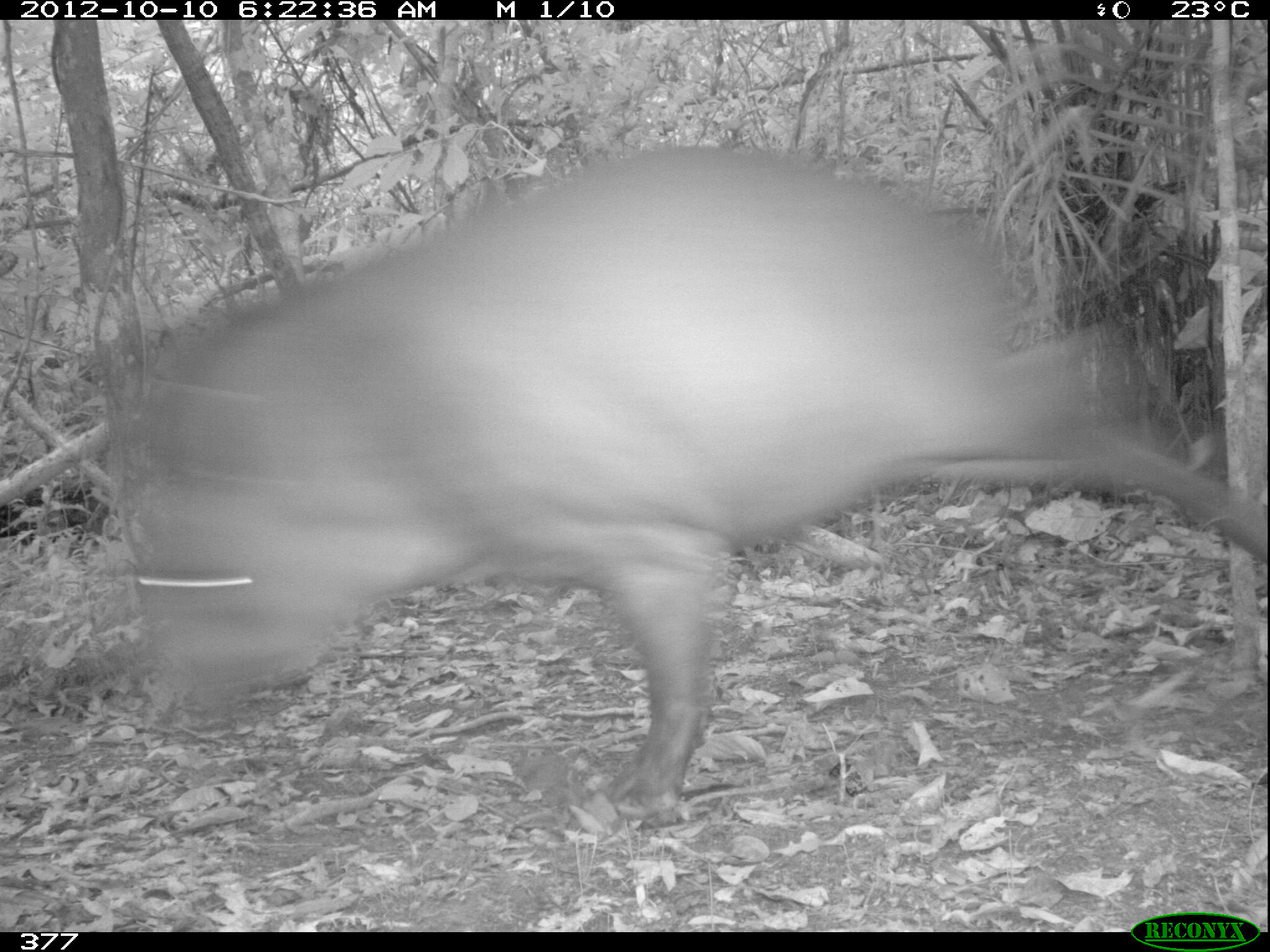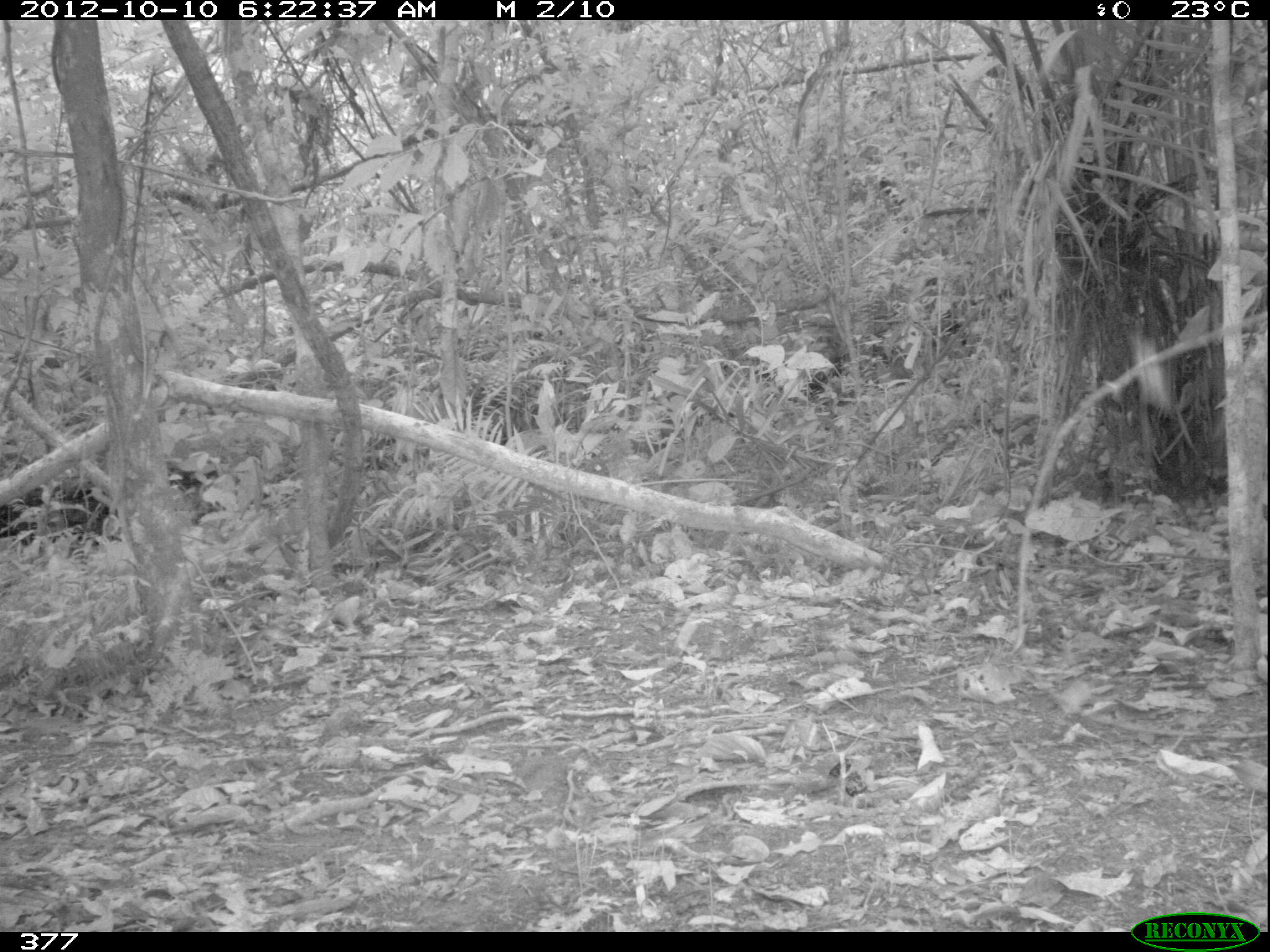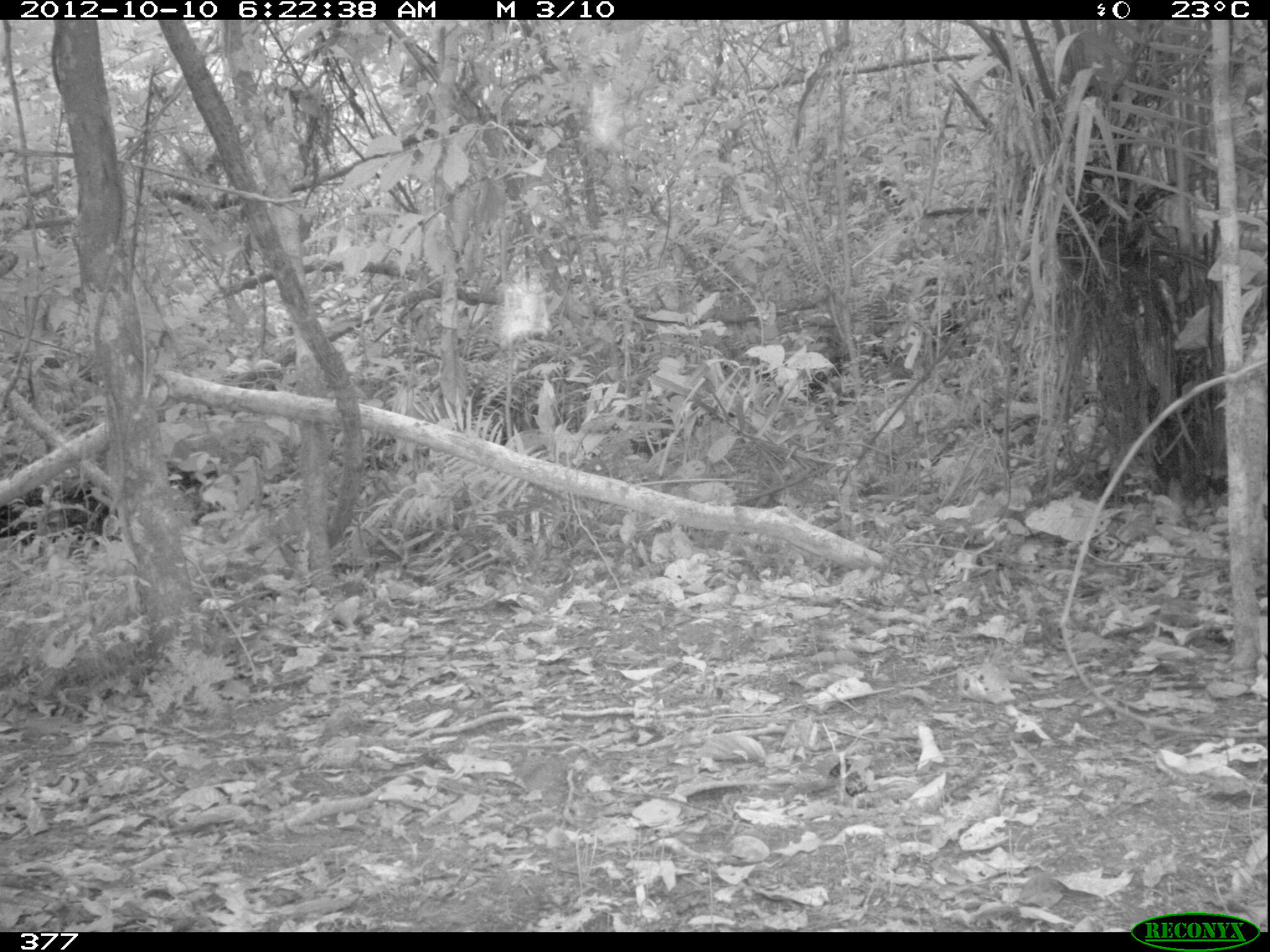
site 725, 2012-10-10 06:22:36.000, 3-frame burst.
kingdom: Animalia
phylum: Chordata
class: Mammalia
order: Perissodactyla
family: Tapiridae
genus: Tapirus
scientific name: Tapirus terrestris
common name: south american tapir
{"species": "Tapirus terrestris (south american tapir)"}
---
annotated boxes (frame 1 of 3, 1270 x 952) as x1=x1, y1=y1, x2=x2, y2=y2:
tapirus terrestris: x1=89, y1=137, x2=1269, y2=830